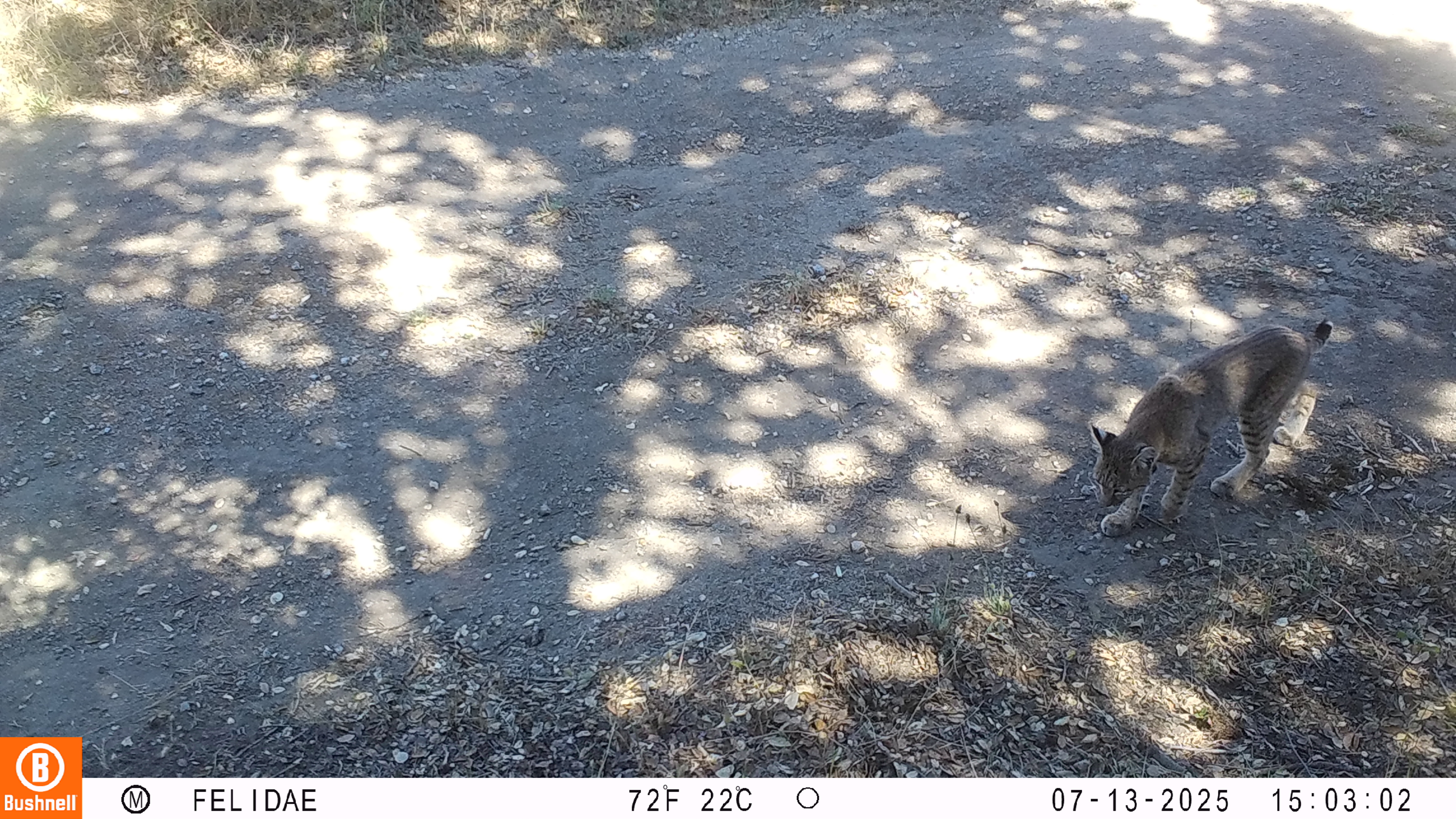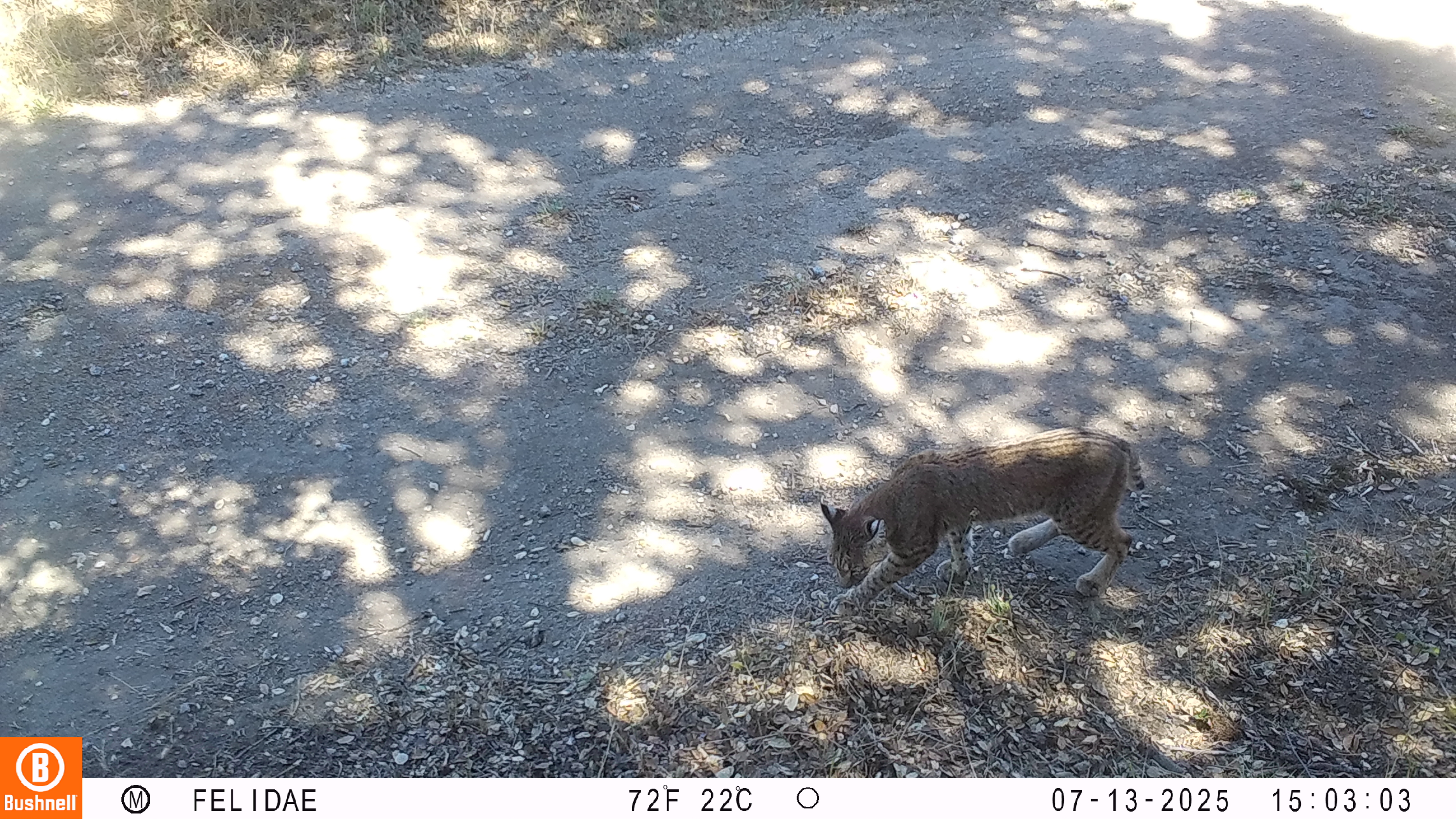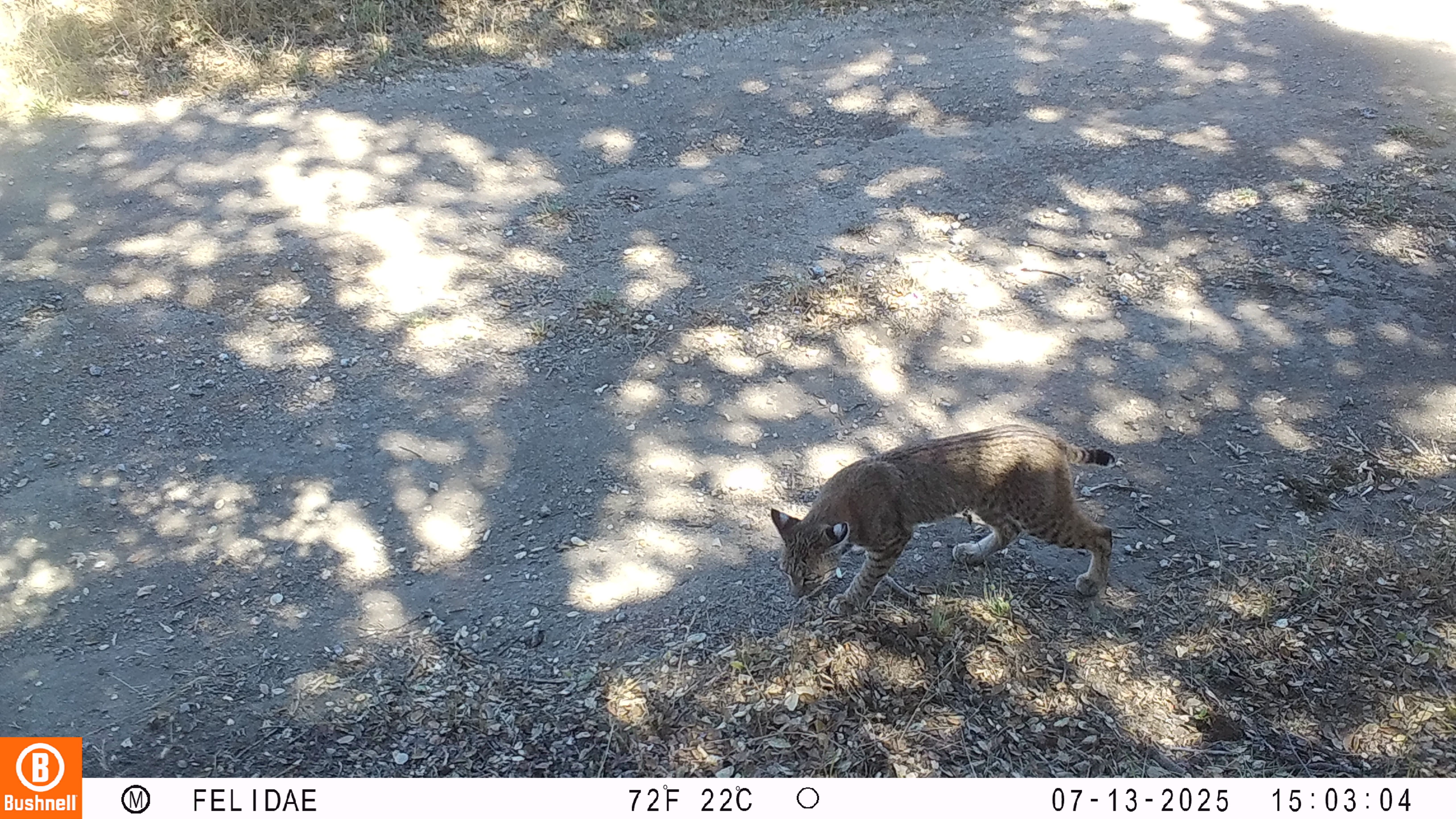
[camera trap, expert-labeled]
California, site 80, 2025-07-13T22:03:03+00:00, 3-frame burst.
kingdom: Animalia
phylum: Chordata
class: Mammalia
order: Carnivora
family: Felidae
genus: Lynx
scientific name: Lynx rufus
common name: bobcat